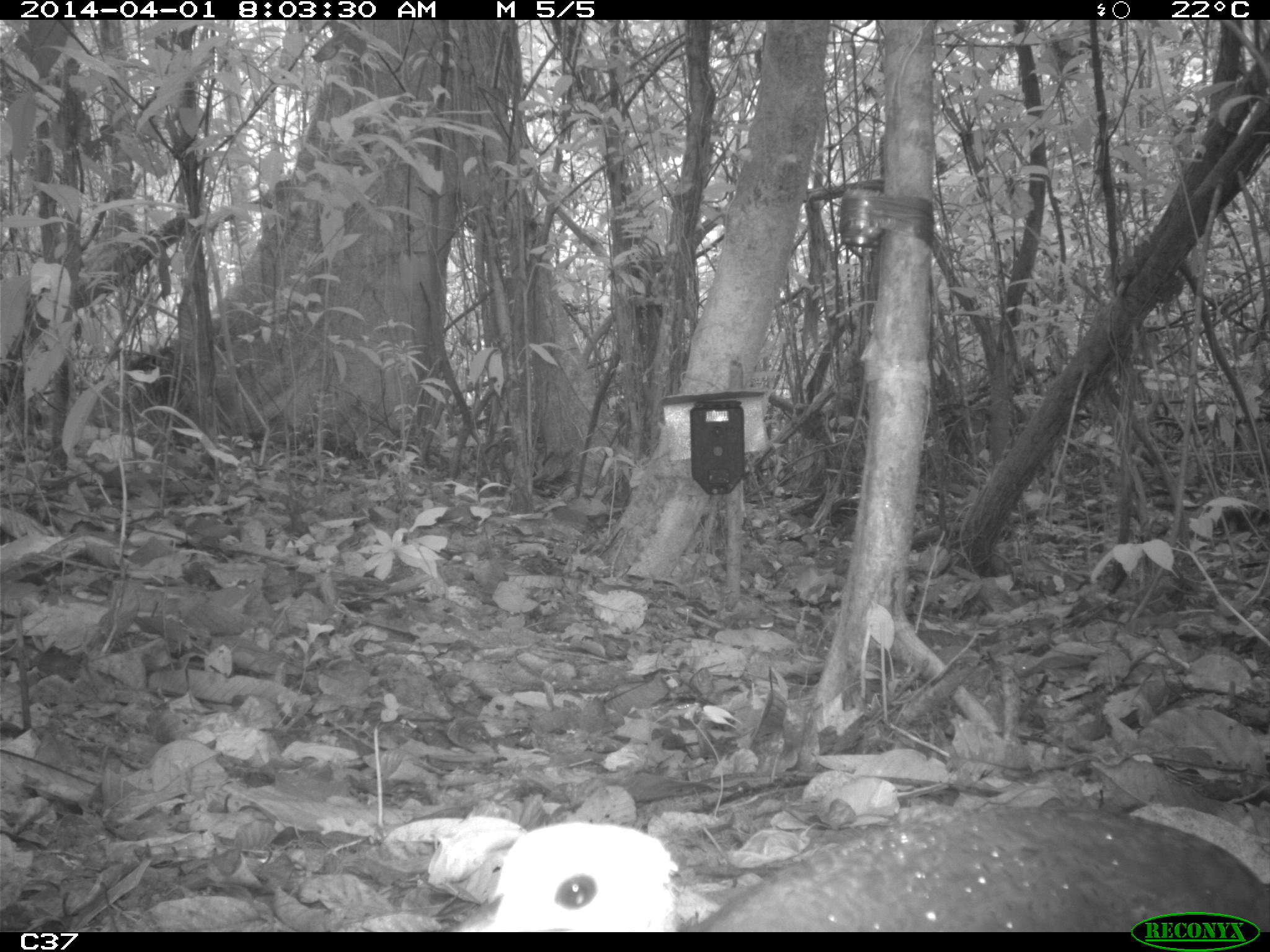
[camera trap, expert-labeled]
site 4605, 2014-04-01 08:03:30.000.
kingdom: Animalia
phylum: Chordata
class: Aves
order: Tinamiformes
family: Tinamidae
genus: Tinamus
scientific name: Tinamus major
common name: great tinamou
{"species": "Tinamus major (great tinamou)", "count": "1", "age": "adult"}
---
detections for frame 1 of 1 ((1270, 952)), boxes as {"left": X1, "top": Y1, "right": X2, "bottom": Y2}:
tinamus major: {"left": 477, "top": 802, "right": 1270, "bottom": 932}